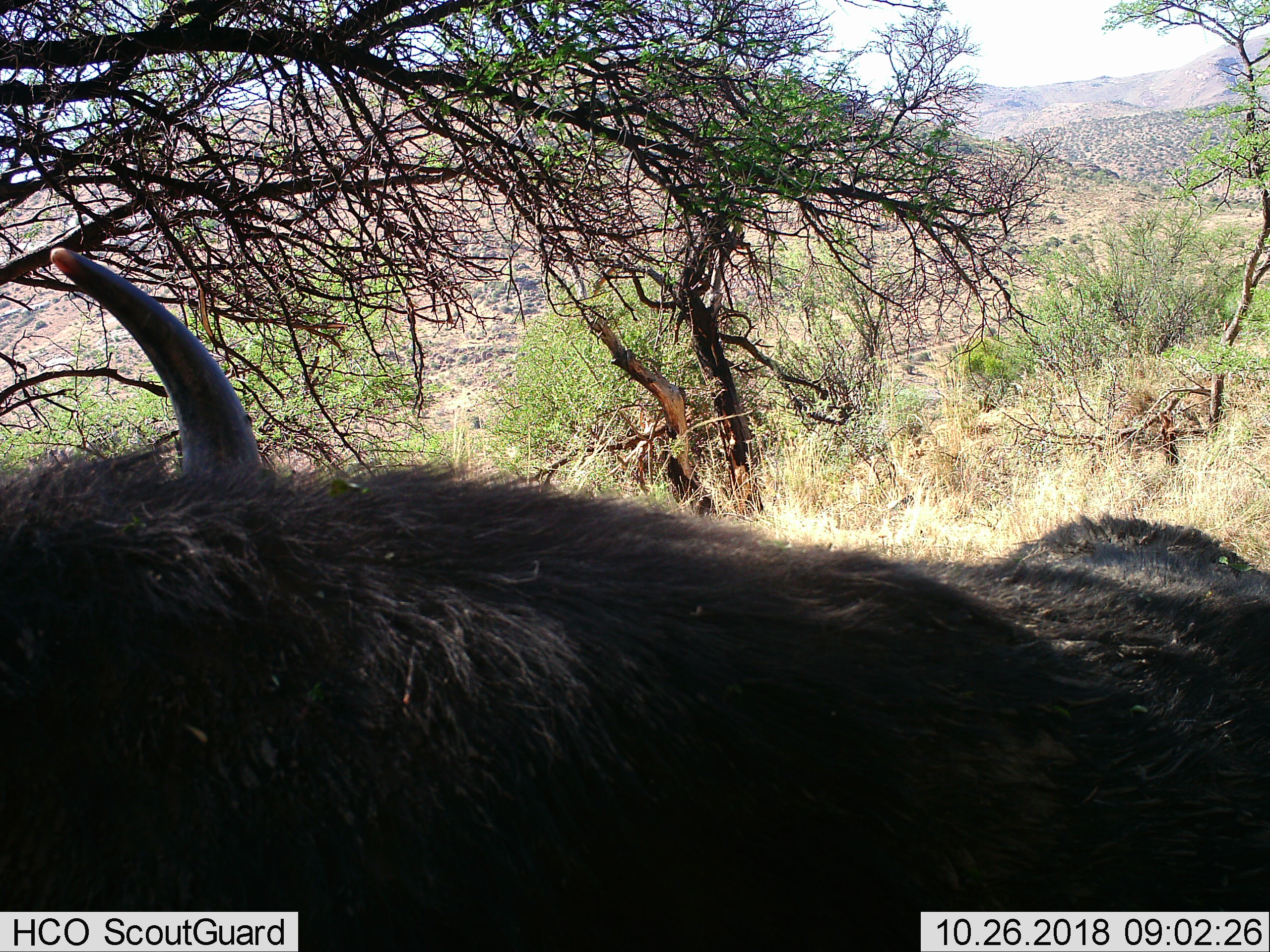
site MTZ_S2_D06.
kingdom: Animalia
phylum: Chordata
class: Mammalia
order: Artiodactyla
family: Bovidae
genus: Syncerus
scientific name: Syncerus caffer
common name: african buffalo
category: buffalo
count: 1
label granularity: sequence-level